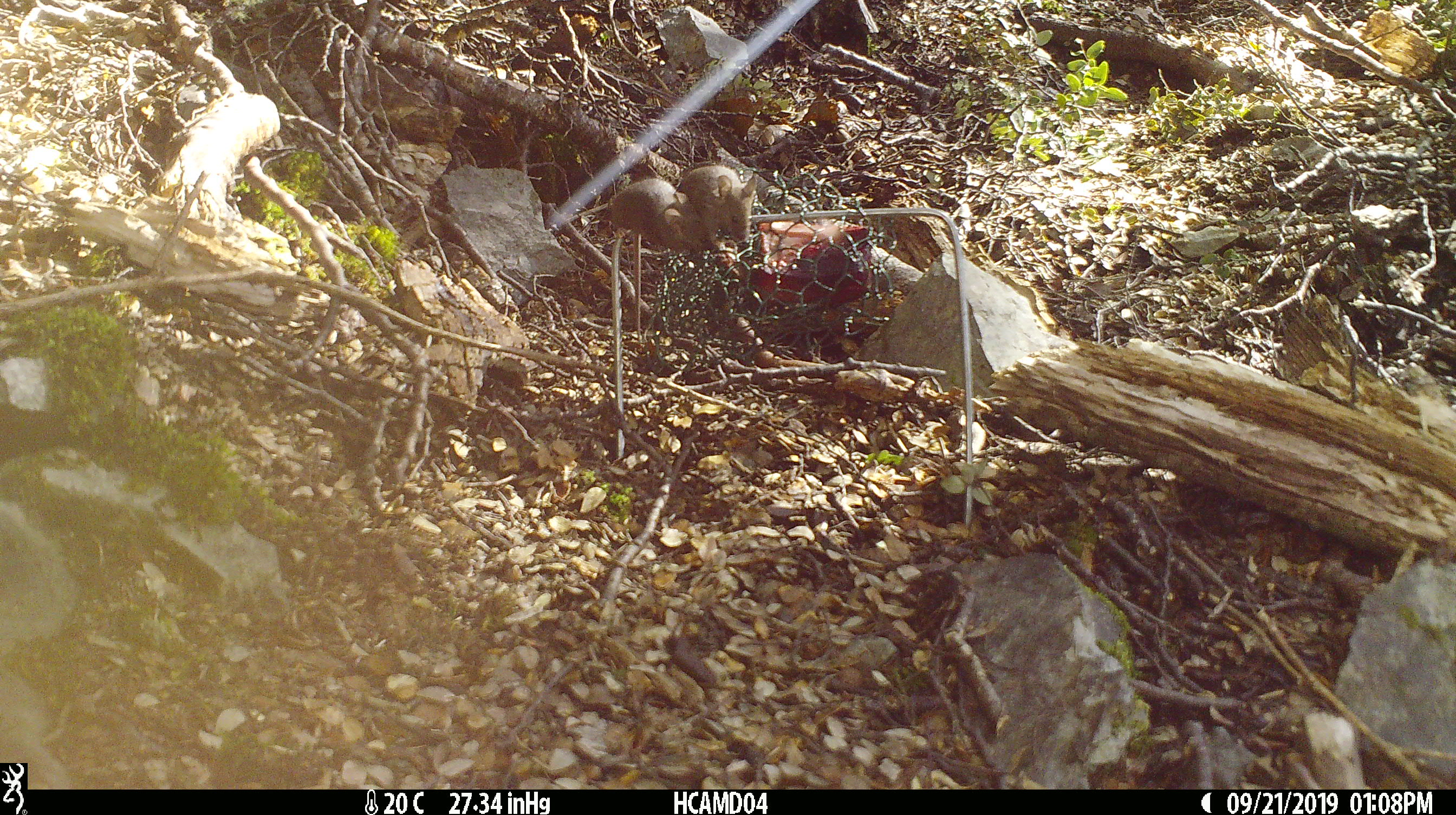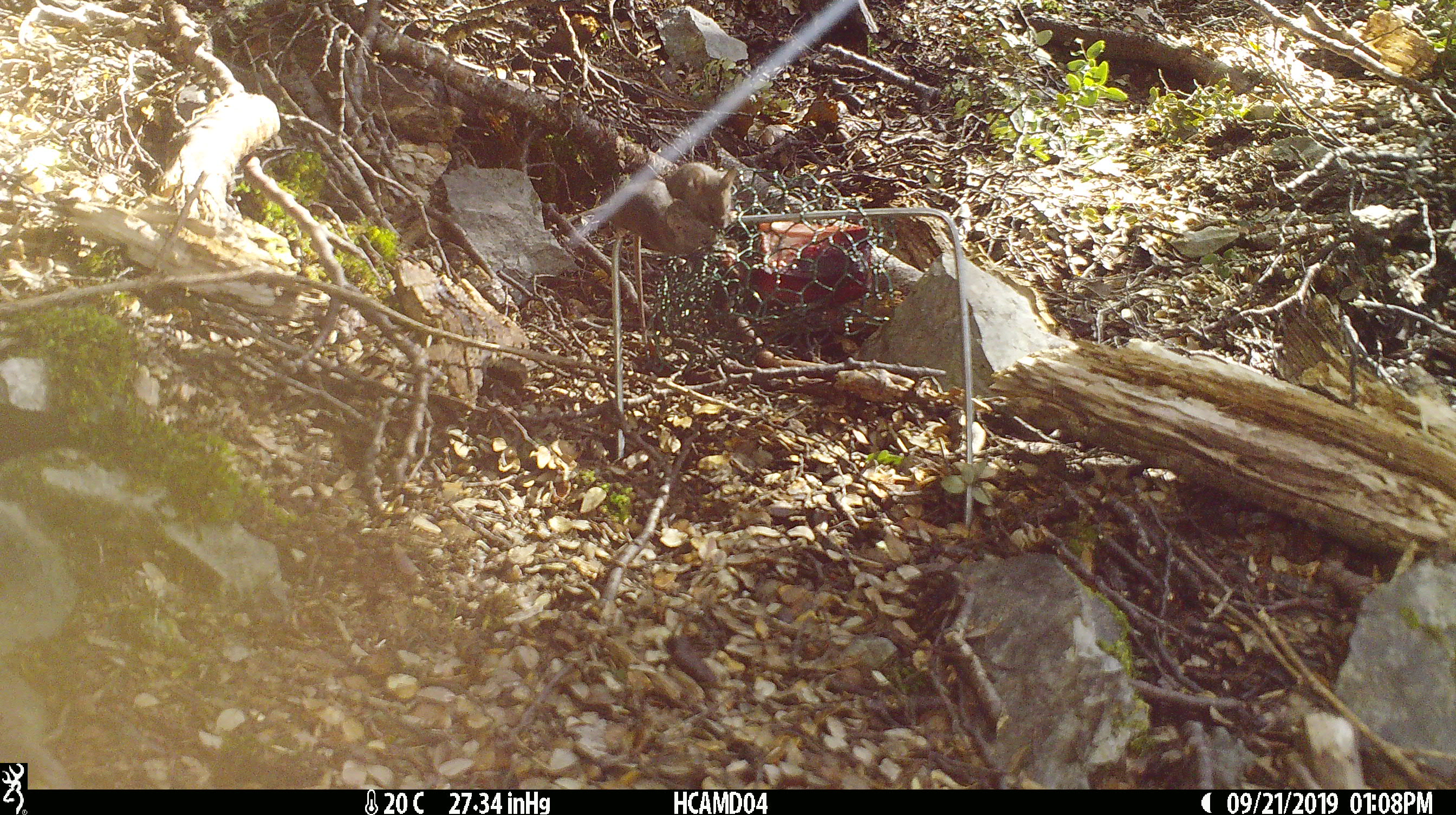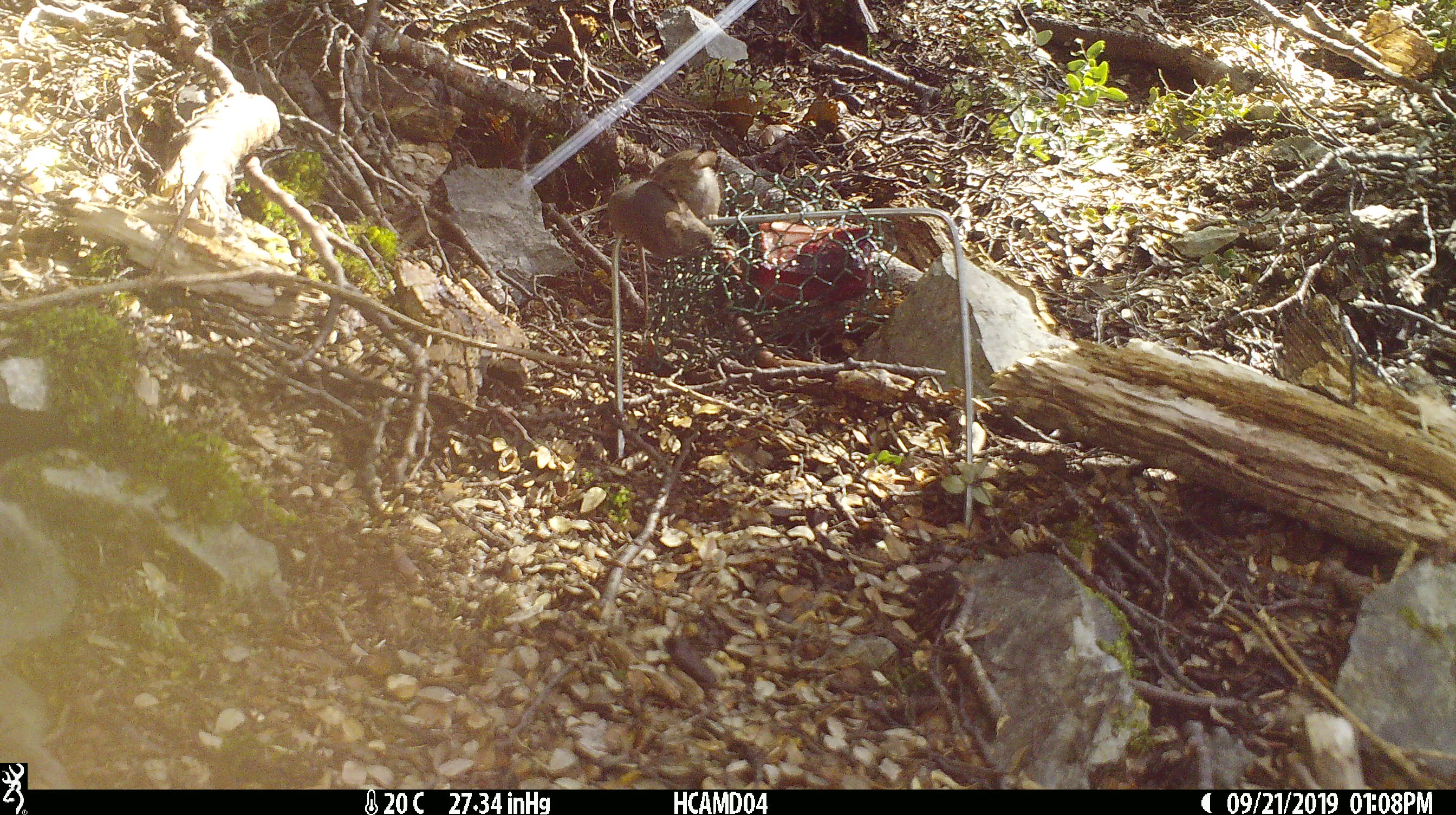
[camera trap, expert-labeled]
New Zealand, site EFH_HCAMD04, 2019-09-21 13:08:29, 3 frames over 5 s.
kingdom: Animalia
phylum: Chordata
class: Mammalia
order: Rodentia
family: Muridae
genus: Mus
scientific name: Mus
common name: mouse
Mouse (Mus).